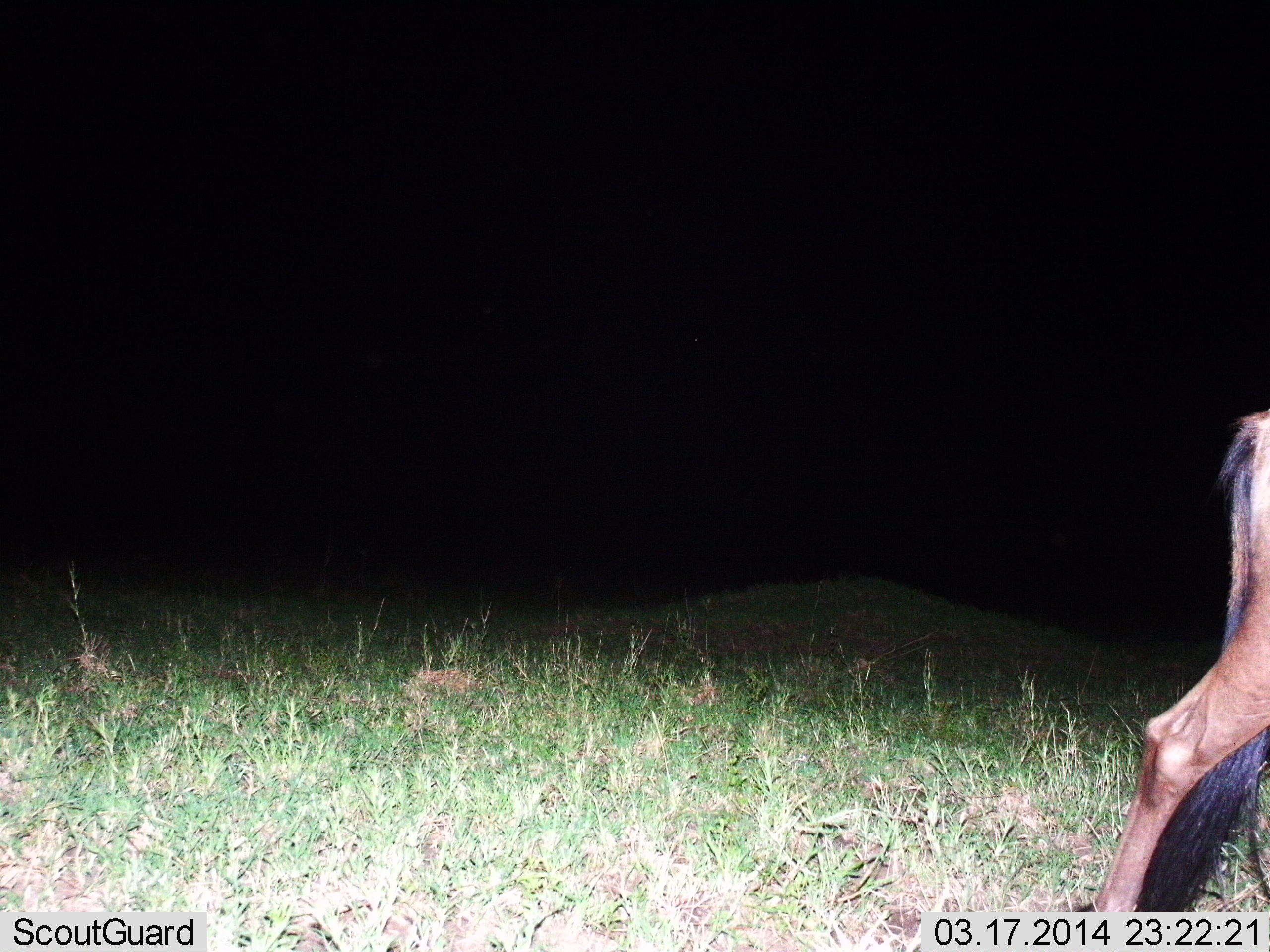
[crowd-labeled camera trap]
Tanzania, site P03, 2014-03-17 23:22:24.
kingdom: Animalia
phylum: Chordata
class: Mammalia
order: Artiodactyla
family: Bovidae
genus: Connochaetes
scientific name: Connochaetes taurinus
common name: blue wildebeest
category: wildebeest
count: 1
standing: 30%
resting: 0%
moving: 70%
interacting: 0%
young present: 0%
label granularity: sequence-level